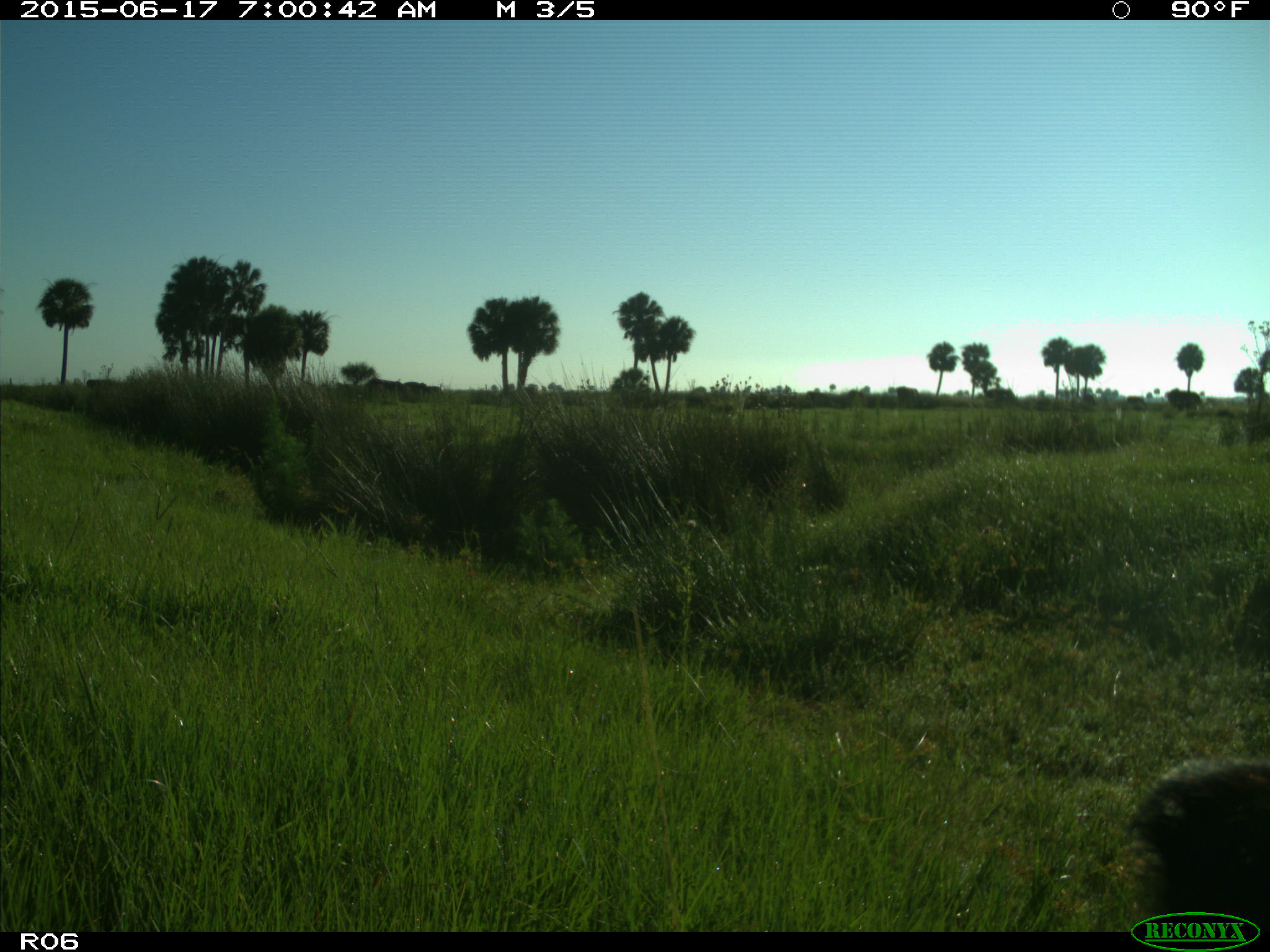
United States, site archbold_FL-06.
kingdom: Animalia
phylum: Chordata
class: Mammalia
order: Artiodactyla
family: Bovidae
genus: Bos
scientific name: Bos taurus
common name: domestic cow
Bos taurus (domestic cow).